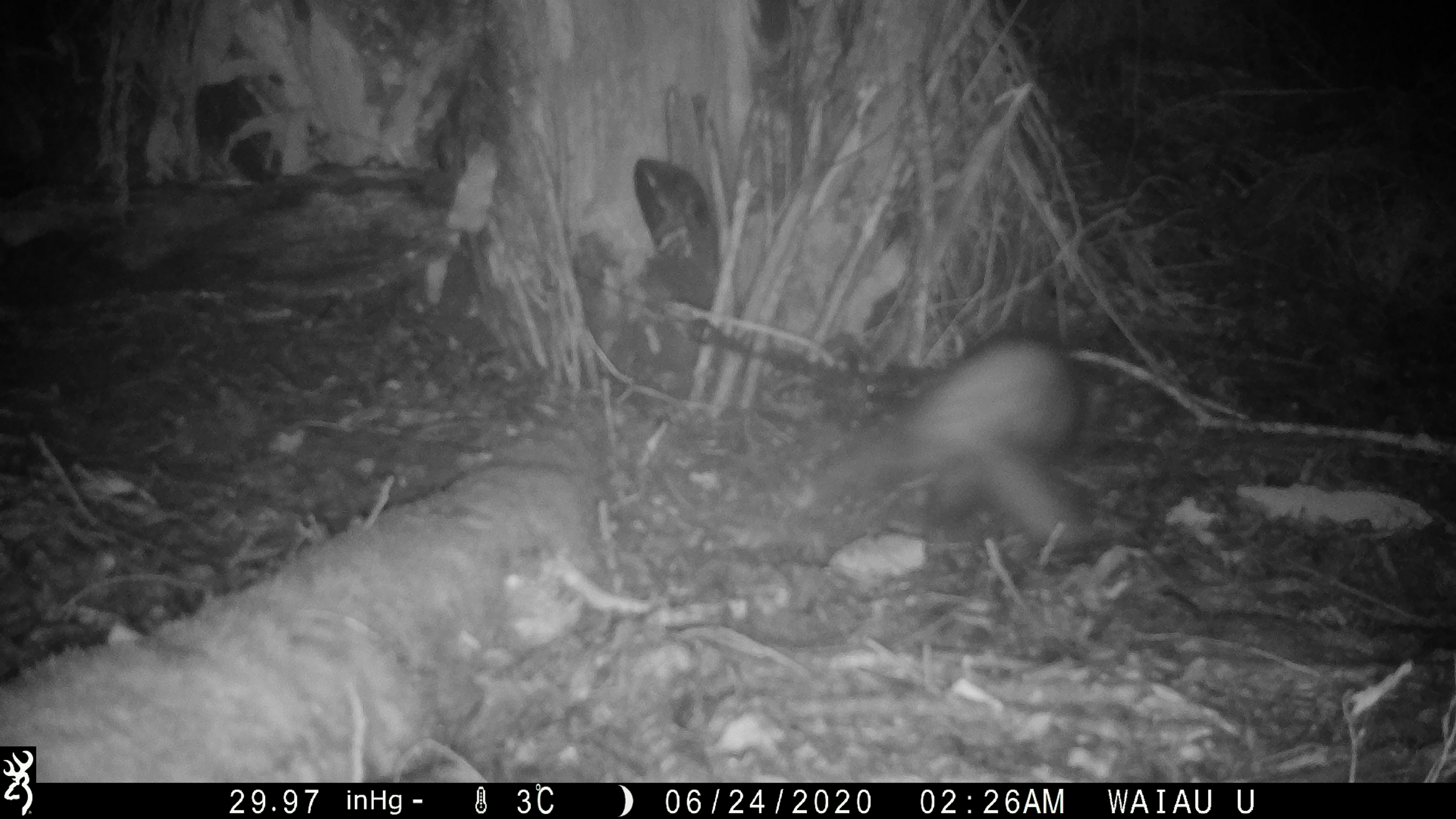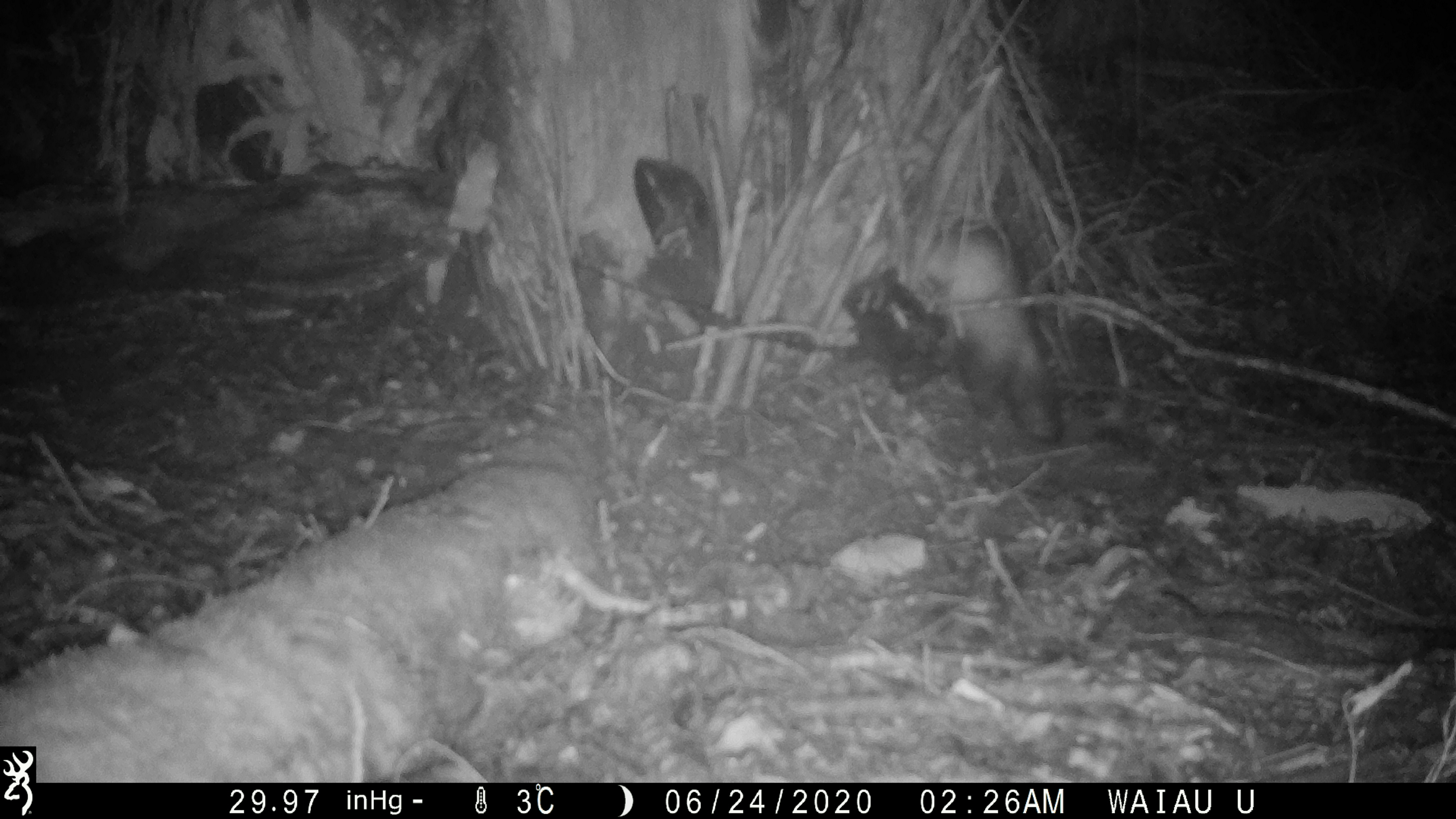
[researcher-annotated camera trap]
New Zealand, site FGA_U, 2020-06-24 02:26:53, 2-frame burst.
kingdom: Animalia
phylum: Chordata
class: Mammalia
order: Carnivora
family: Mustelidae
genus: Mustela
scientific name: Mustela furo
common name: ferret